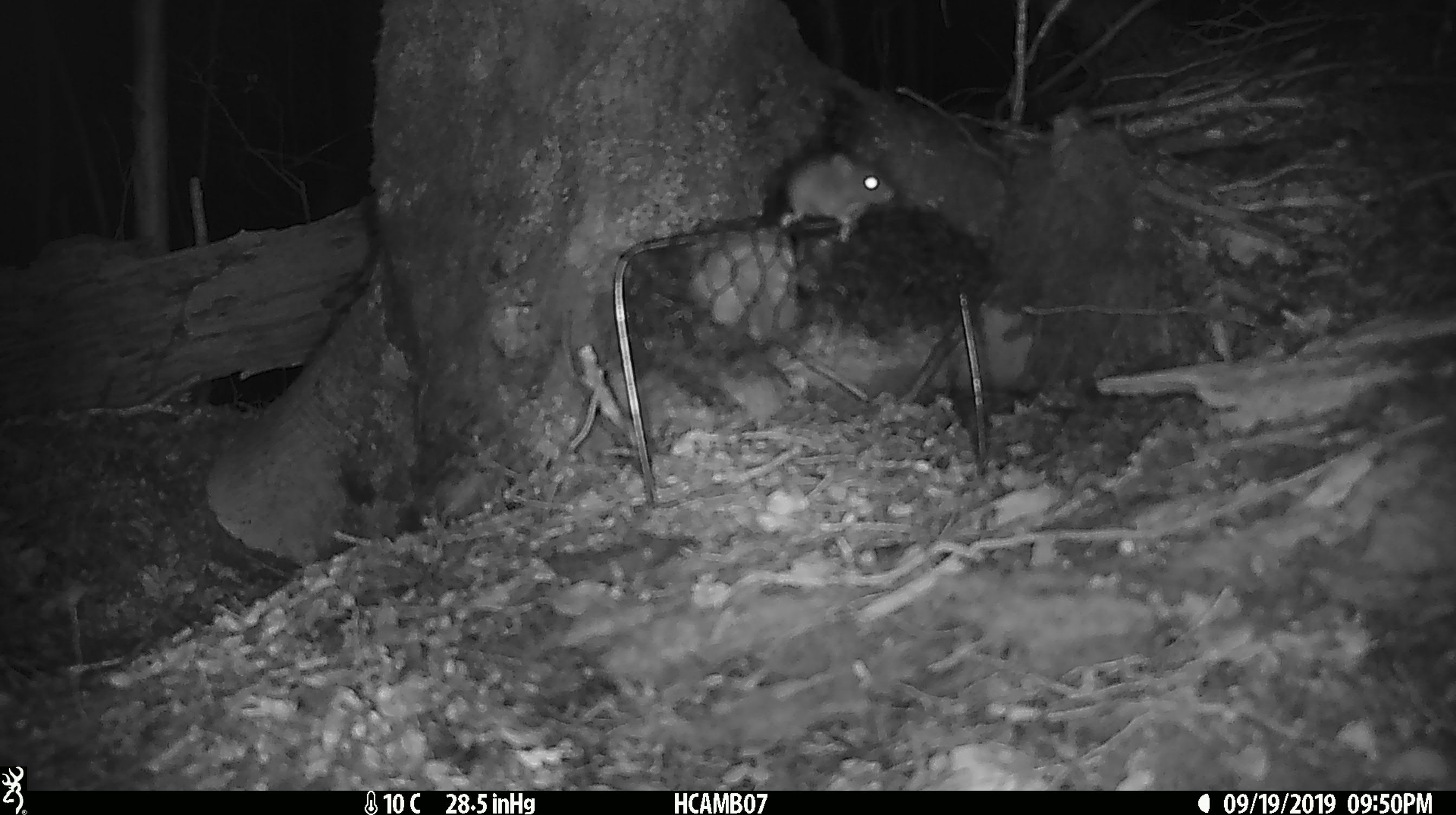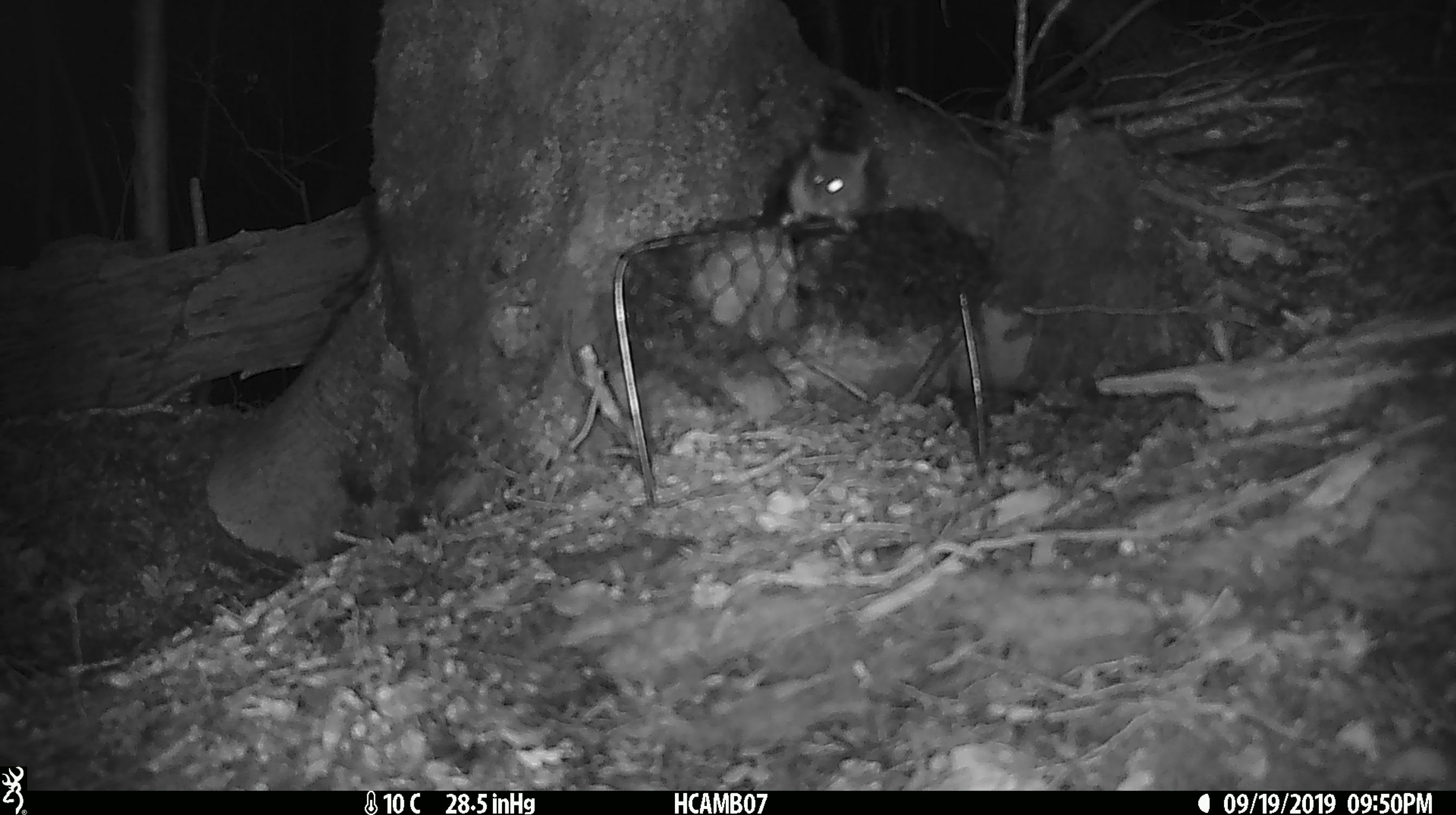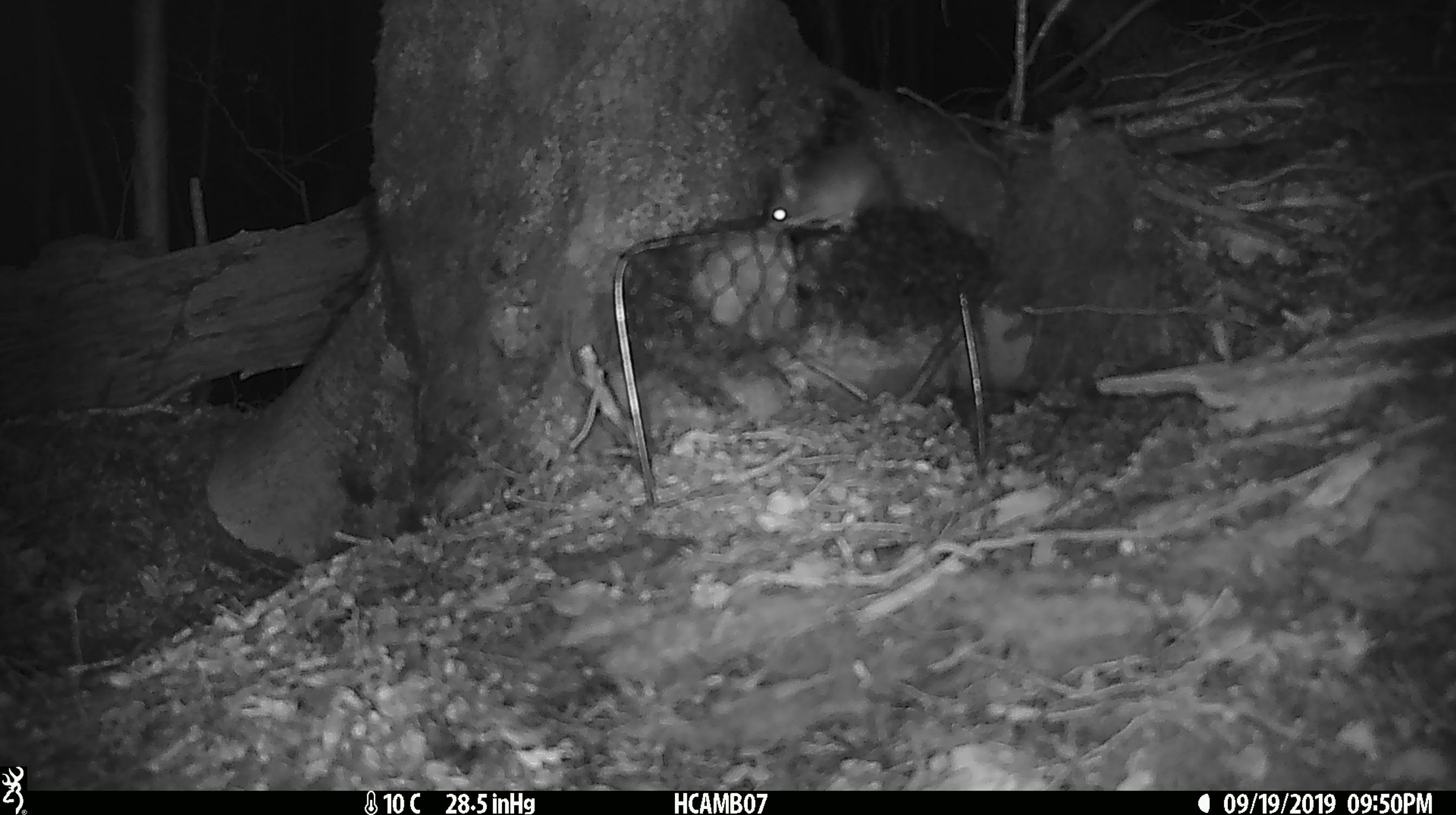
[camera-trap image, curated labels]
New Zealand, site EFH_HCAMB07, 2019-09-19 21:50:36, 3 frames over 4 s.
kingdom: Animalia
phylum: Chordata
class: Mammalia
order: Rodentia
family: Muridae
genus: Mus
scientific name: Mus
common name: mouse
Mouse (Mus).